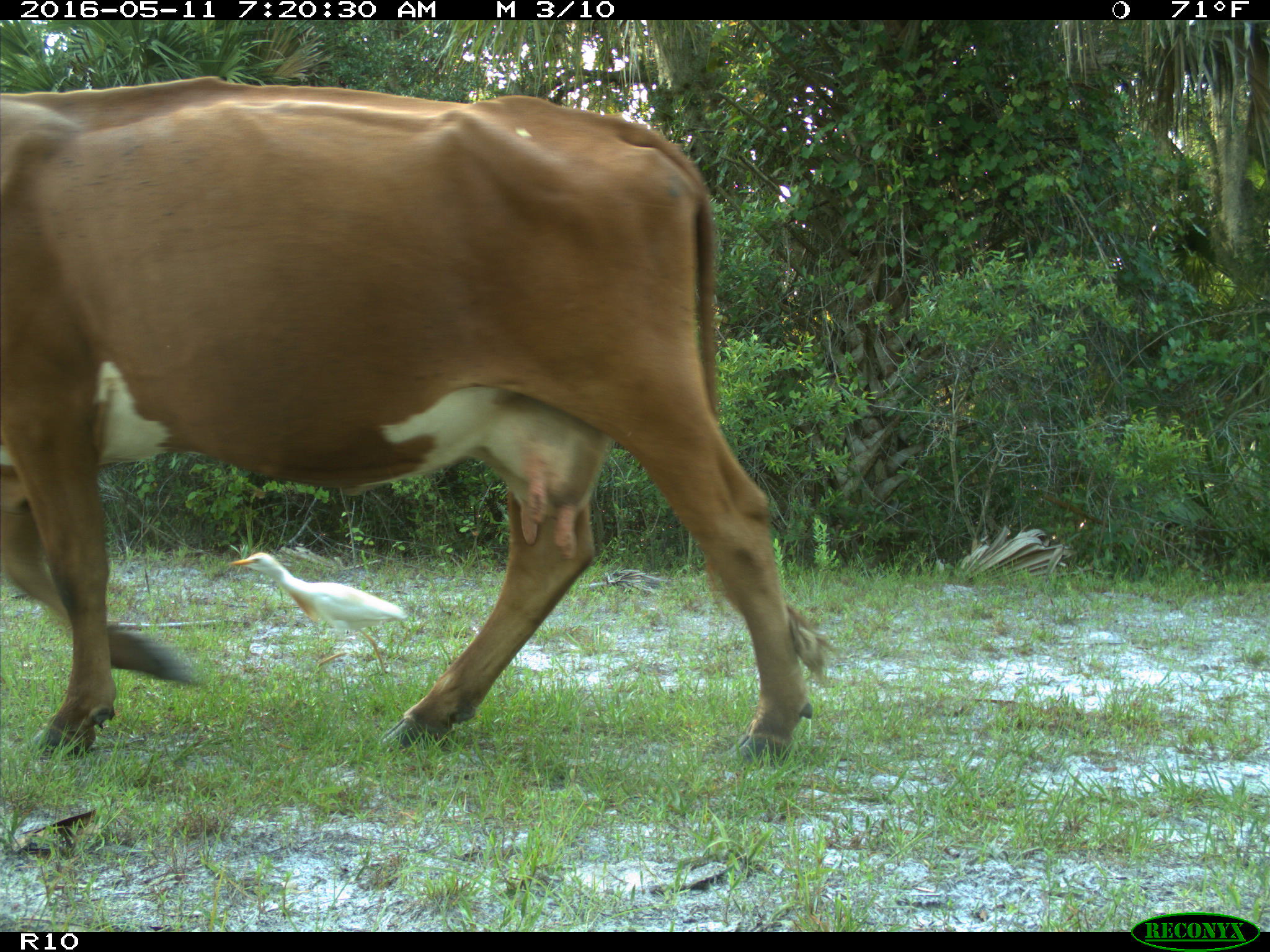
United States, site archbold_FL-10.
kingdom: Animalia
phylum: Chordata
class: Mammalia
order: Artiodactyla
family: Bovidae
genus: Bos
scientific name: Bos taurus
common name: domestic cow